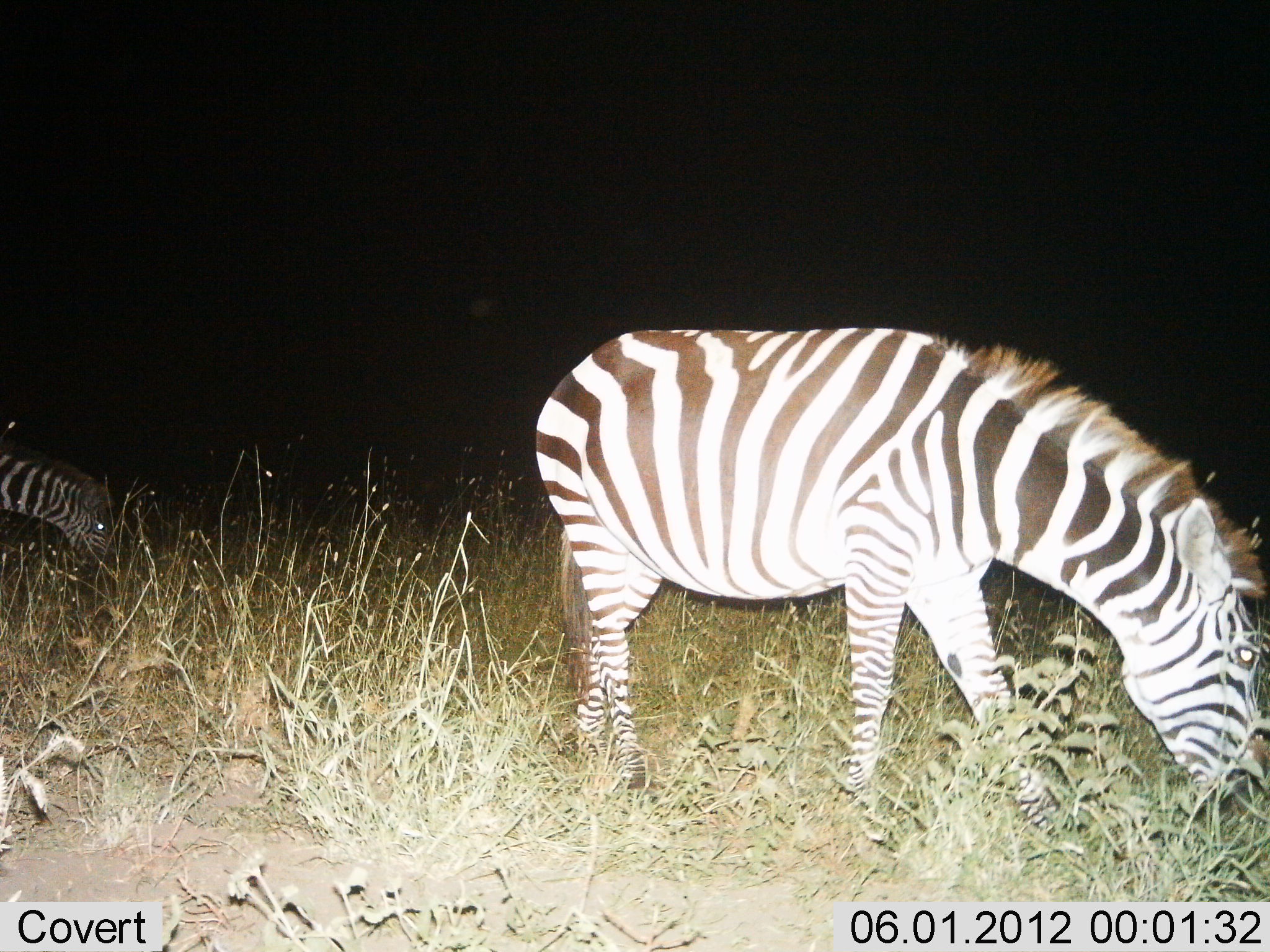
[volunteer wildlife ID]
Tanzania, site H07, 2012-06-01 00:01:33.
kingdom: Animalia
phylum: Chordata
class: Mammalia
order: Perissodactyla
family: Equidae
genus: Equus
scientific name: Equus quagga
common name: plains zebra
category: zebra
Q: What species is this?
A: Zebra (plains zebra) (Equus quagga).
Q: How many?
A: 2.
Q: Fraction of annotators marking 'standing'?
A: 20%.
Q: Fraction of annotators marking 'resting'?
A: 0%.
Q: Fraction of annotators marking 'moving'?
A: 10%.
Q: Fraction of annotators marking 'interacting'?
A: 0%.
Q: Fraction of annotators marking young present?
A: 0%.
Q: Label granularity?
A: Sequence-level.